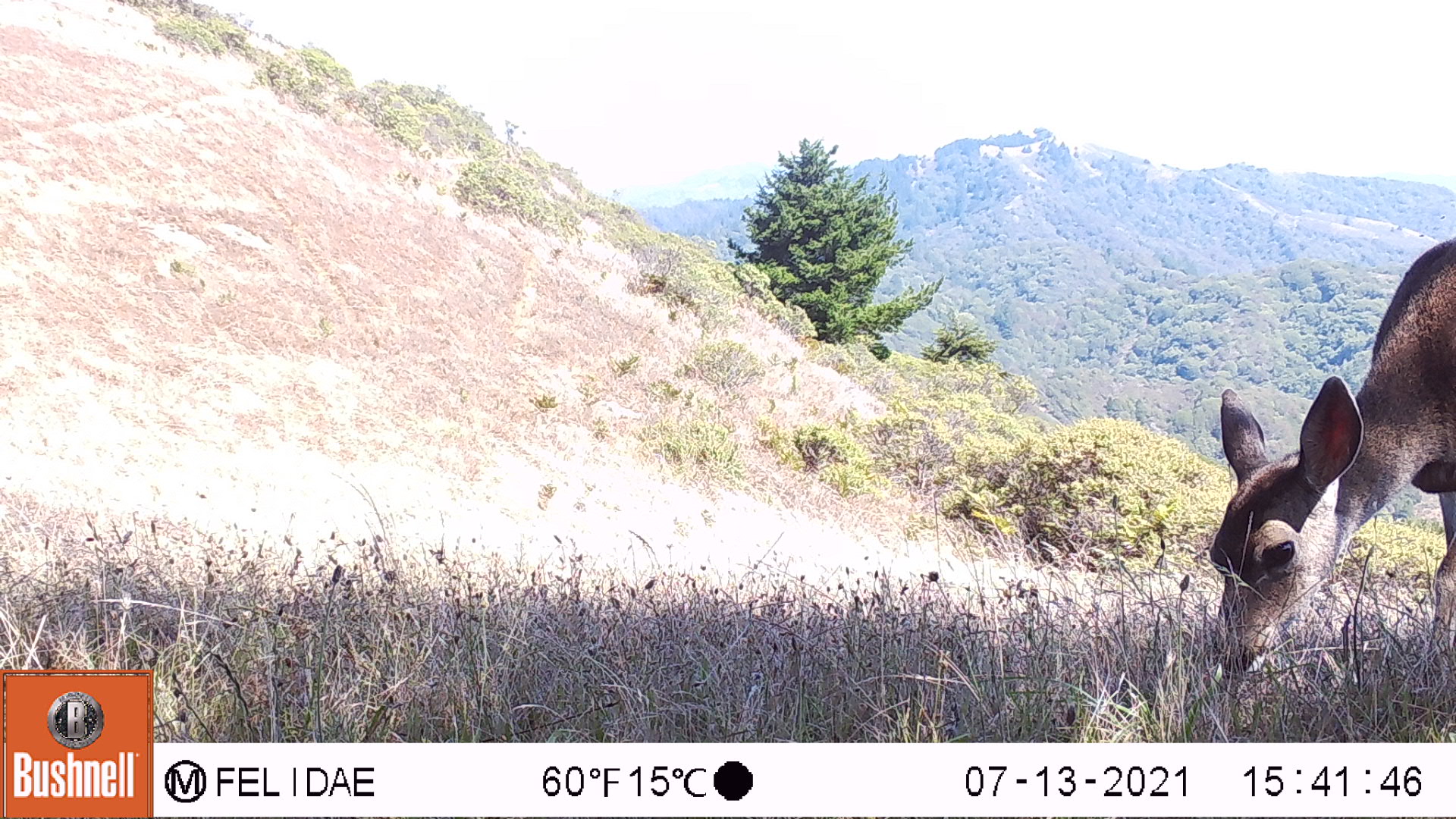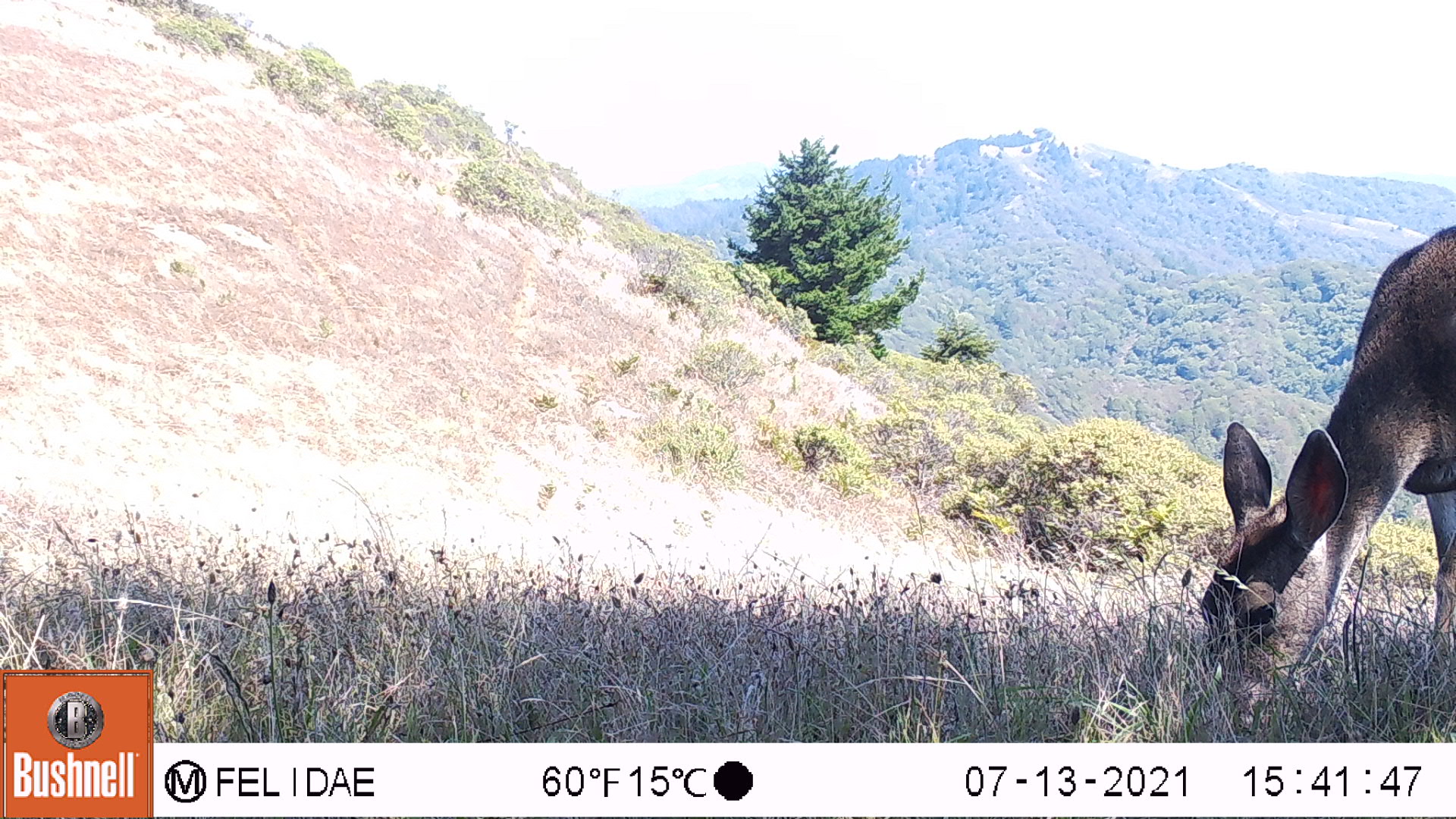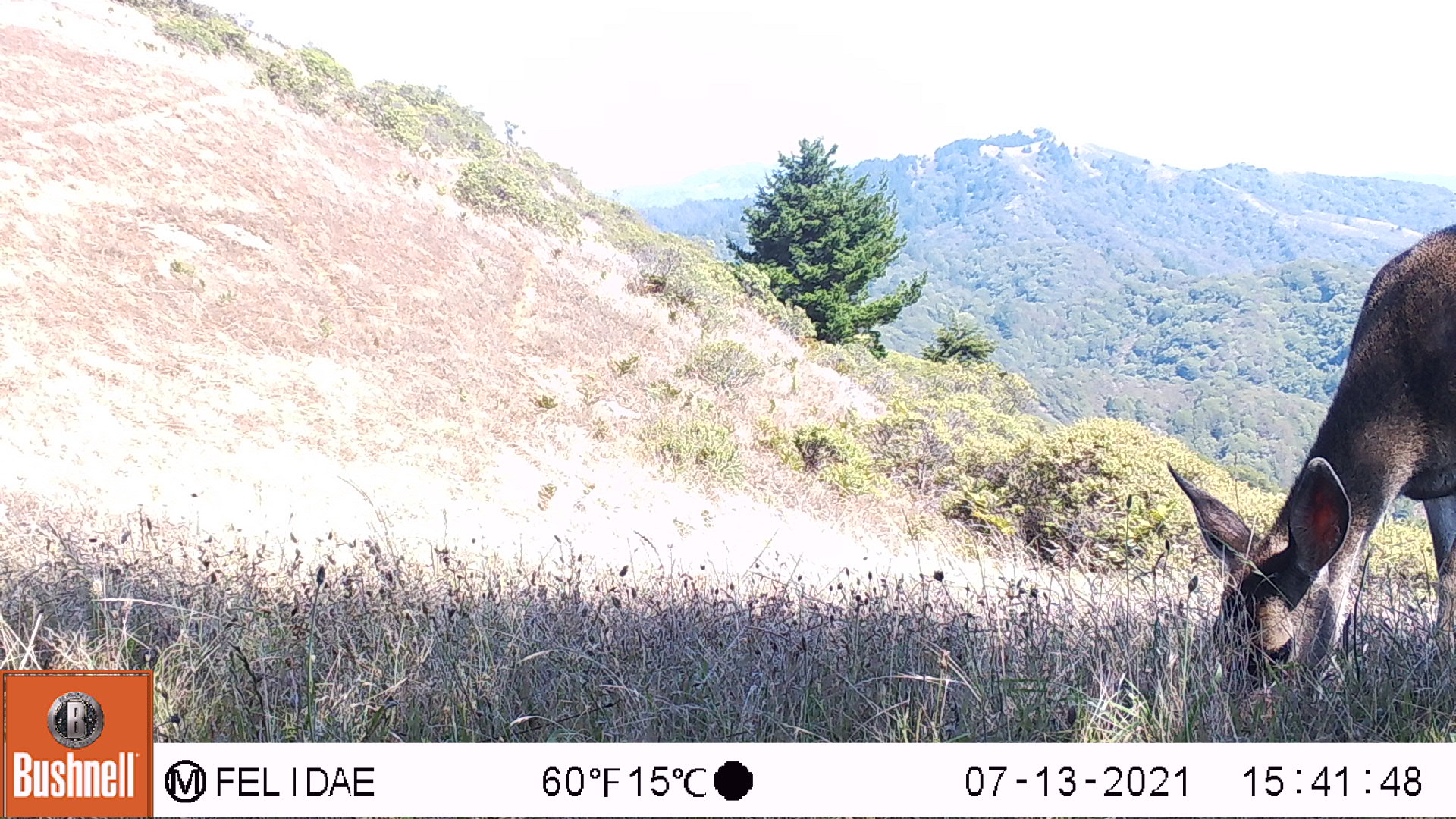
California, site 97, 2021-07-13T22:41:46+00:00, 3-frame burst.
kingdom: Animalia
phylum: Chordata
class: Mammalia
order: Artiodactyla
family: Cervidae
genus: Odocoileus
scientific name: Odocoileus hemionus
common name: mule deer